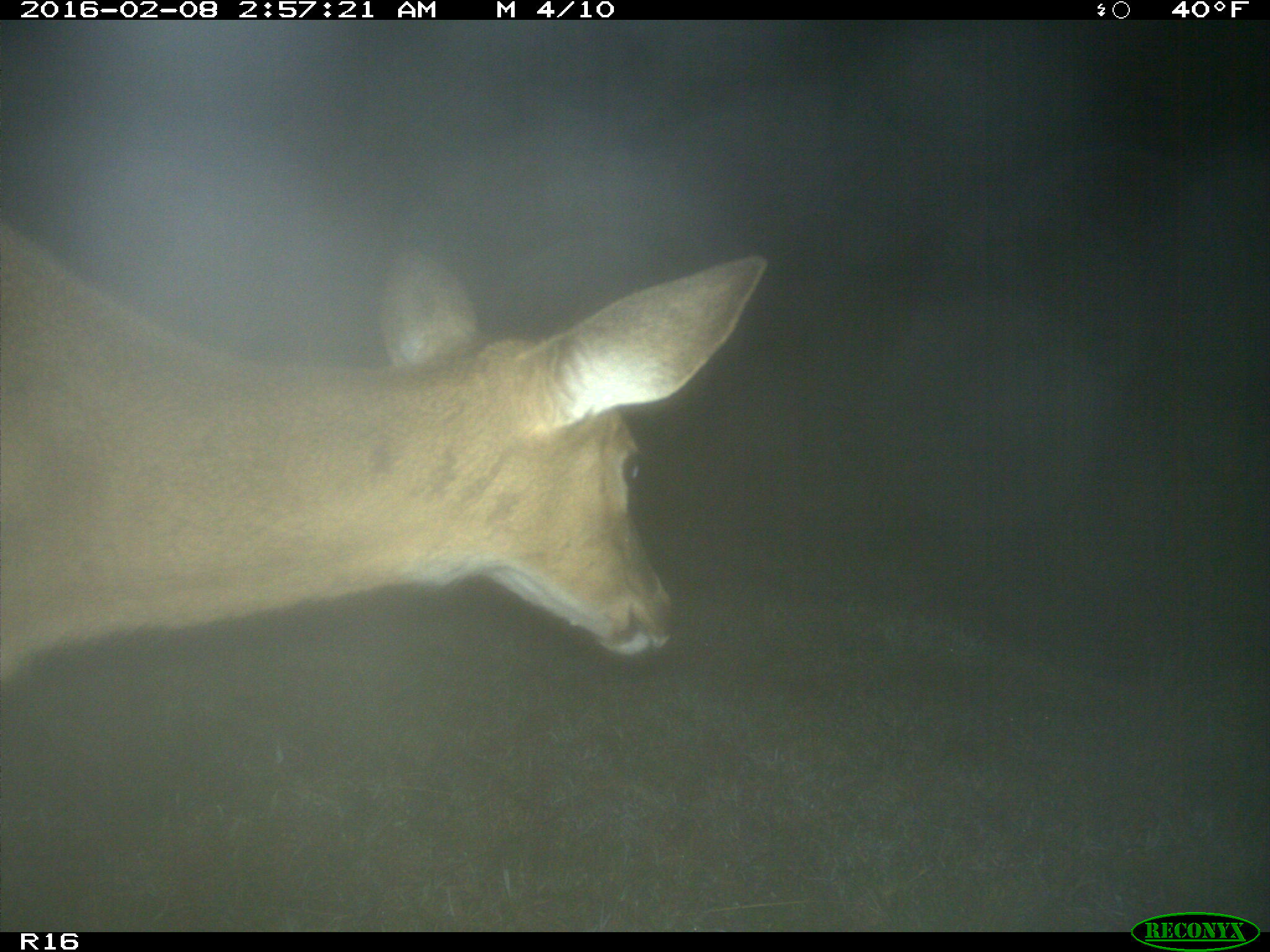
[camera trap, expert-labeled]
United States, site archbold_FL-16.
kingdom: Animalia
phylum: Chordata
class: Mammalia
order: Artiodactyla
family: Cervidae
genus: Odocoileus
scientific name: Odocoileus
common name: deer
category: unidentified deer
Unidentified deer (deer) (Odocoileus).